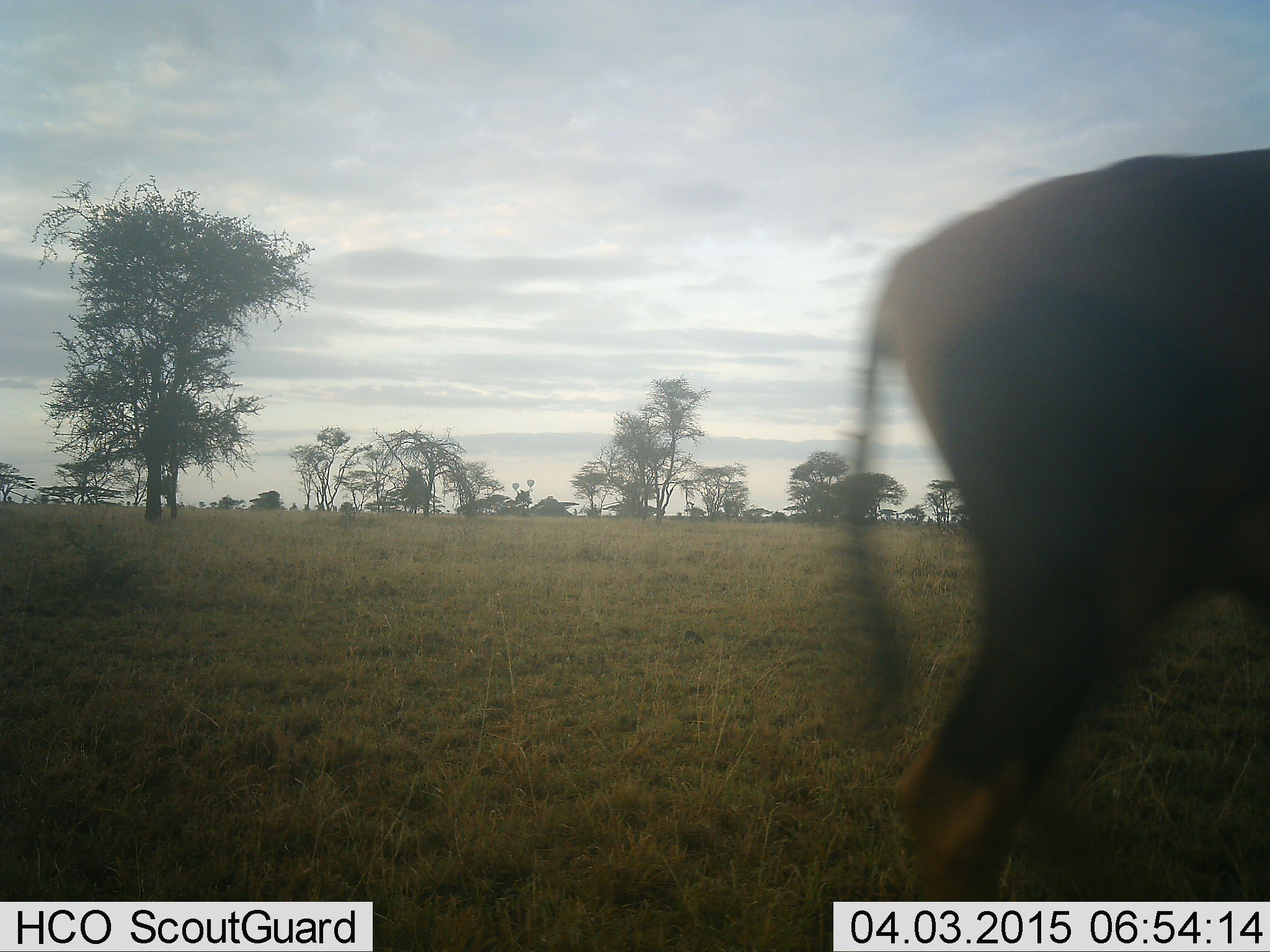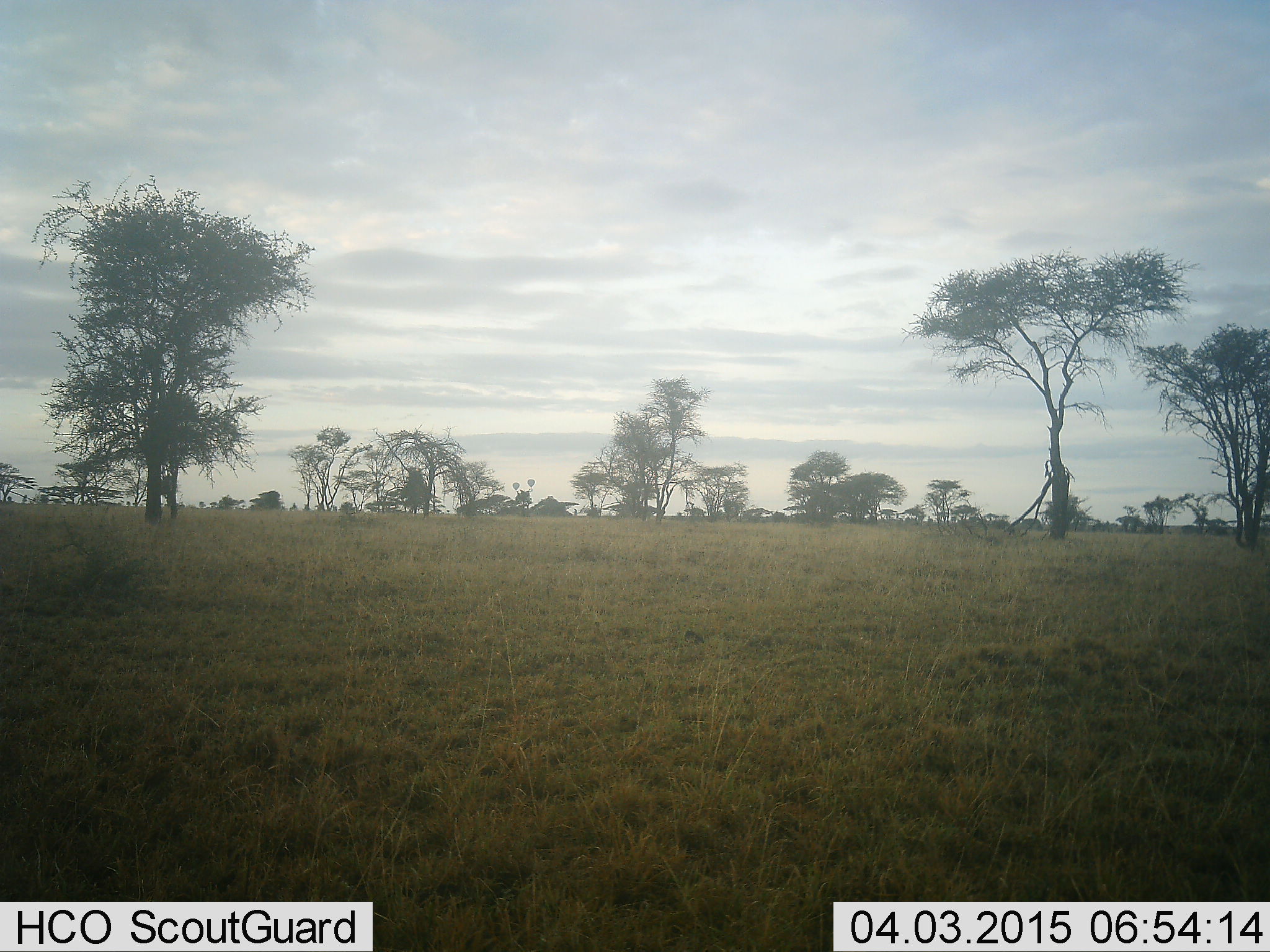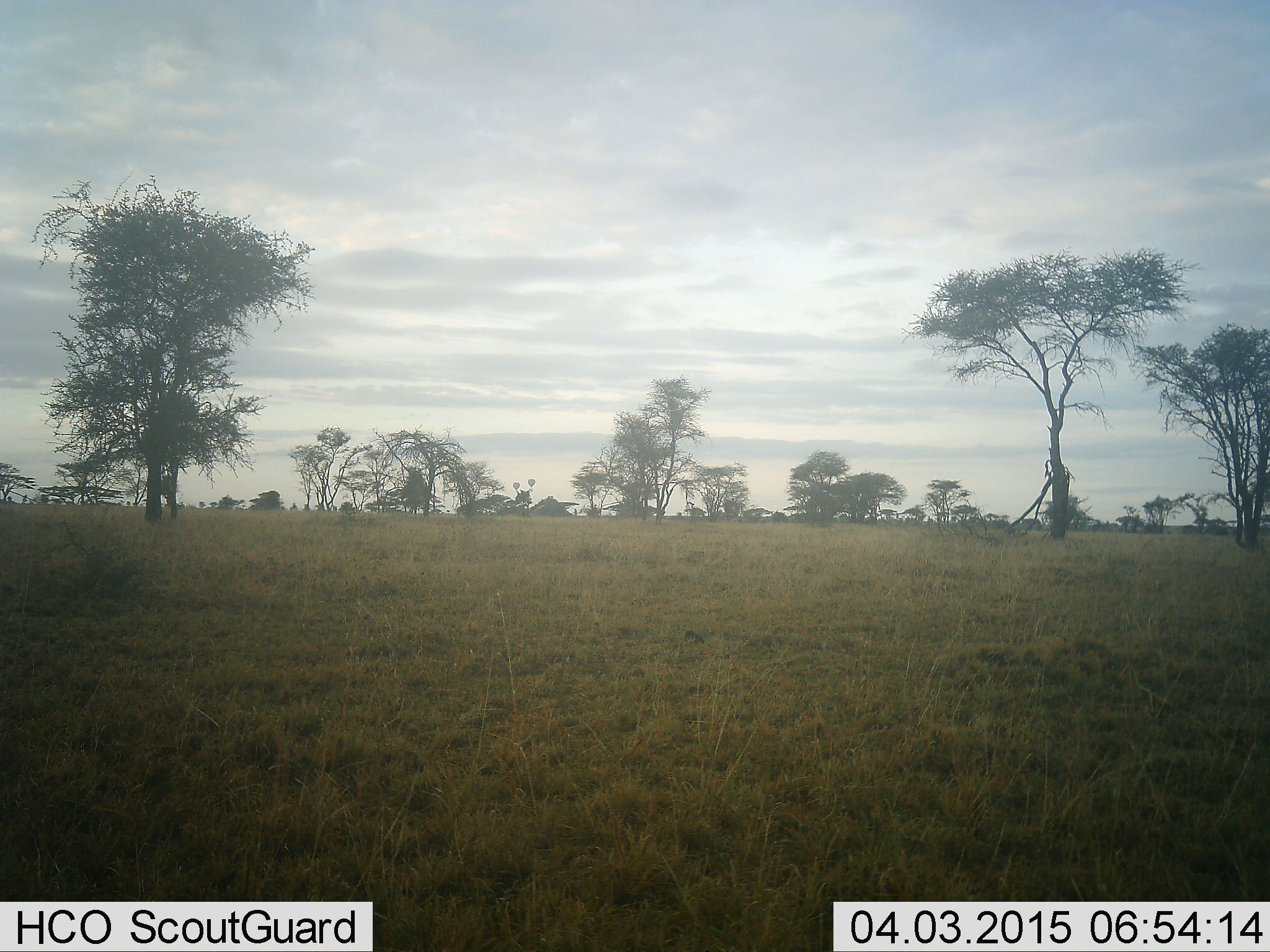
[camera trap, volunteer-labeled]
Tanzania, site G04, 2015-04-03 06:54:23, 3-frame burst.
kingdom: Animalia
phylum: Chordata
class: Mammalia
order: Artiodactyla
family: Bovidae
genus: Connochaetes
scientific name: Connochaetes taurinus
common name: blue wildebeest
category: wildebeest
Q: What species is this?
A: Wildebeest (blue wildebeest) (Connochaetes taurinus).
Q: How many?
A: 1.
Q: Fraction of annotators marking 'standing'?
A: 0%.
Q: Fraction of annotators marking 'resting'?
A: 0%.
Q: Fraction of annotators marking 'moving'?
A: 100%.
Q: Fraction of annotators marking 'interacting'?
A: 0%.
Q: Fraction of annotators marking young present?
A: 0%.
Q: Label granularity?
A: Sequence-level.